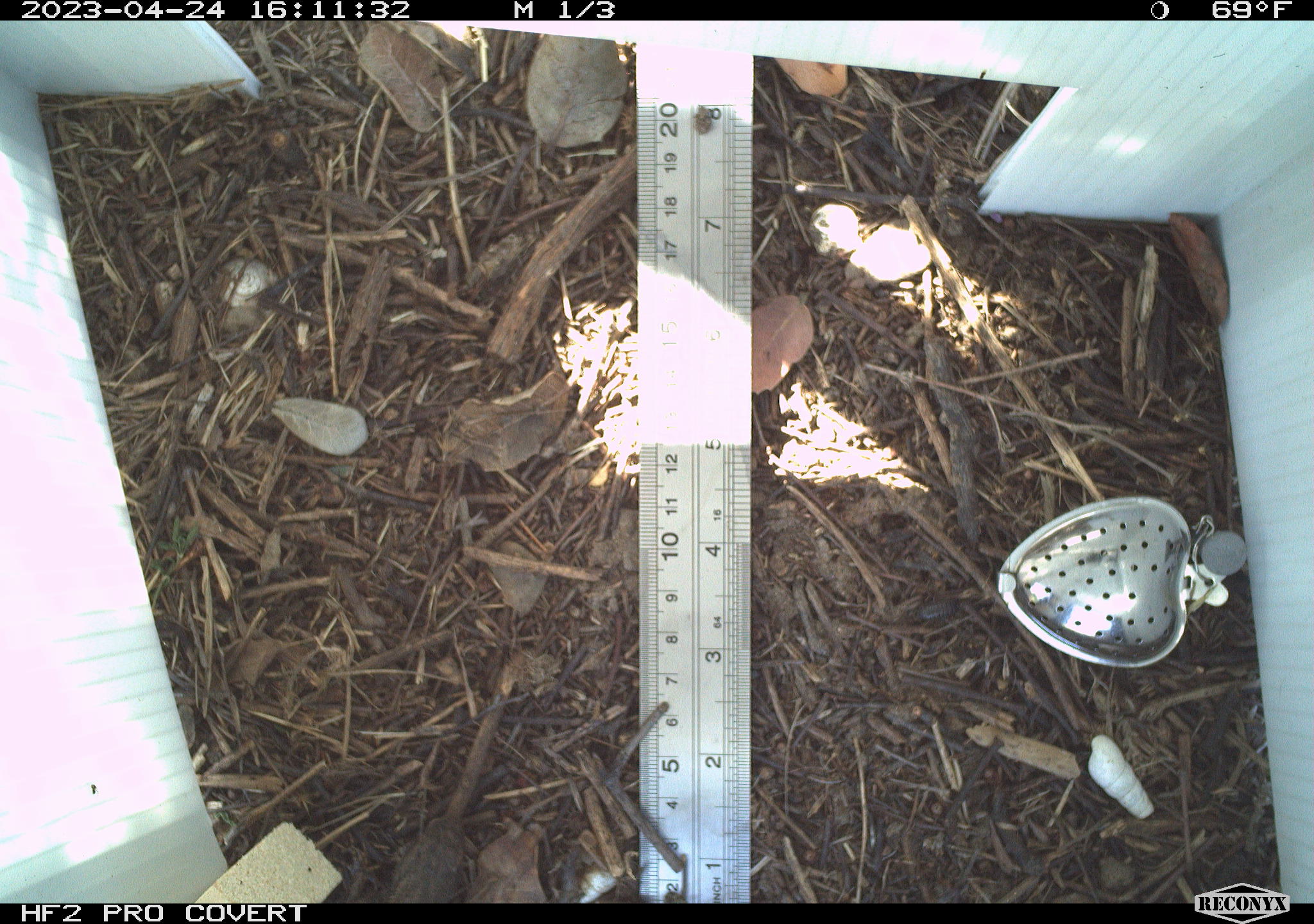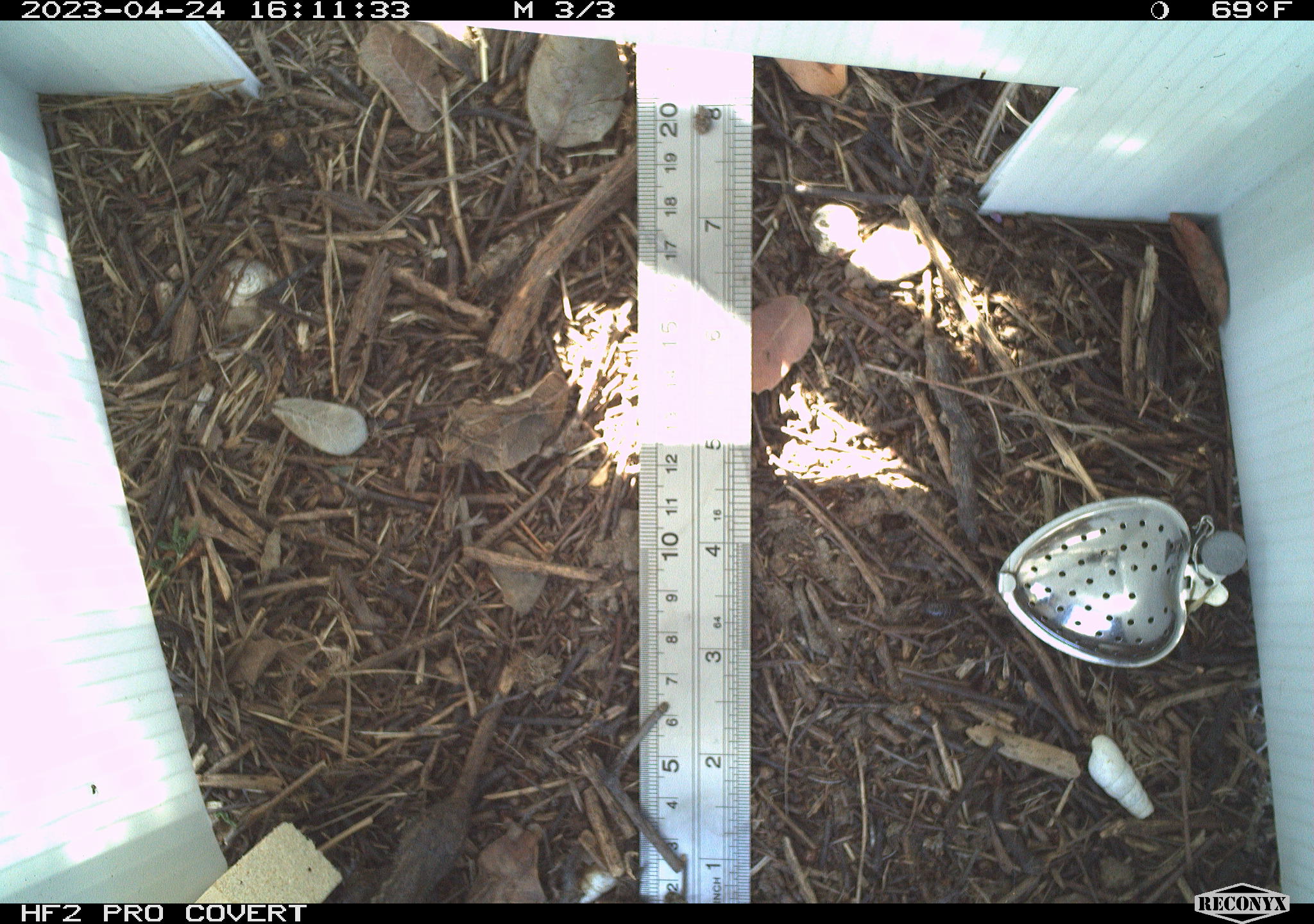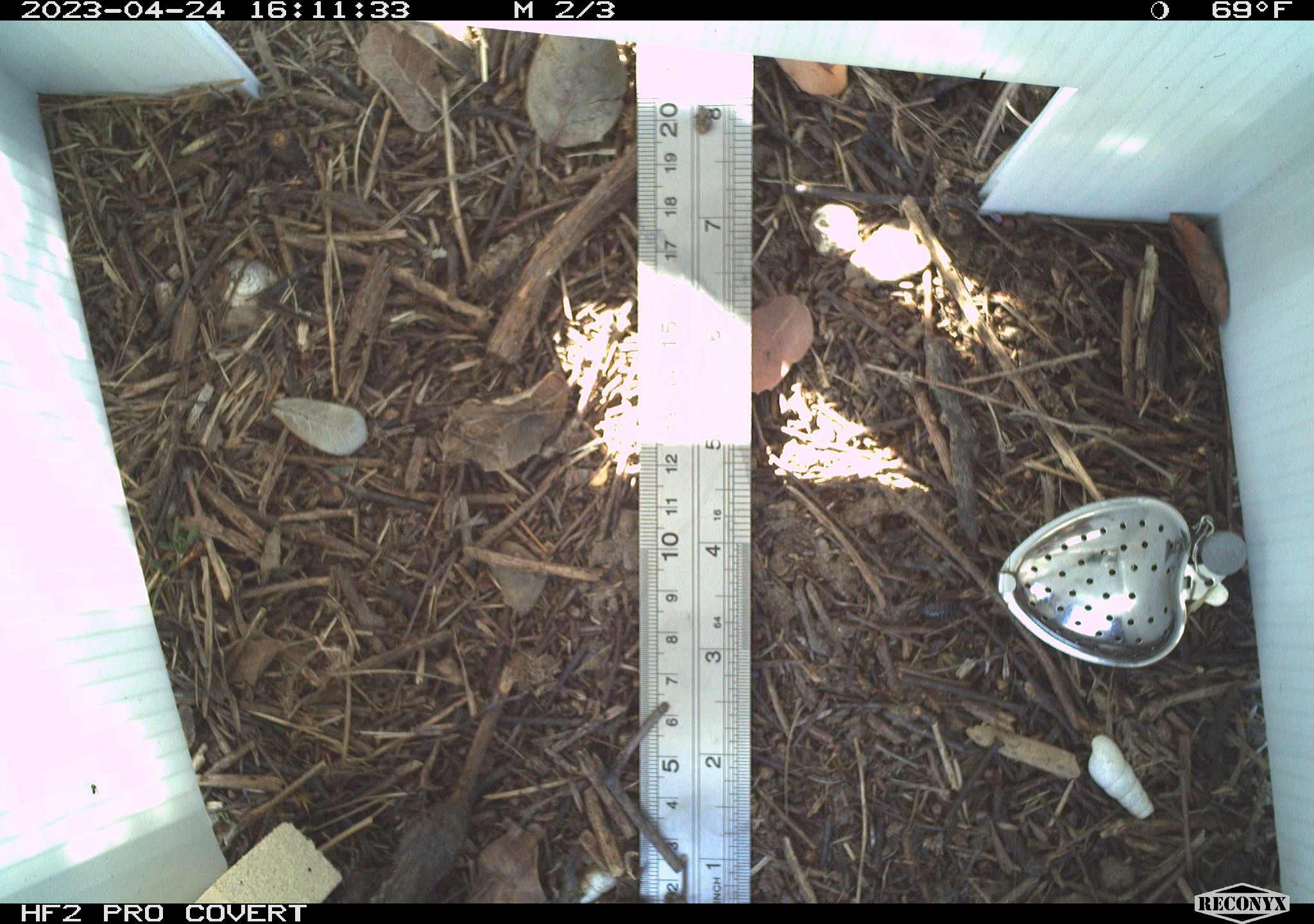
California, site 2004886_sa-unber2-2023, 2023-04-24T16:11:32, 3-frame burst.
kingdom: Animalia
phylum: Chordata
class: Reptilia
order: Squamata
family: Phrynosomatidae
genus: Sceloporus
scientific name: Sceloporus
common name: spiny lizards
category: sceloporus species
Sceloporus species (spiny lizards) (Sceloporus).